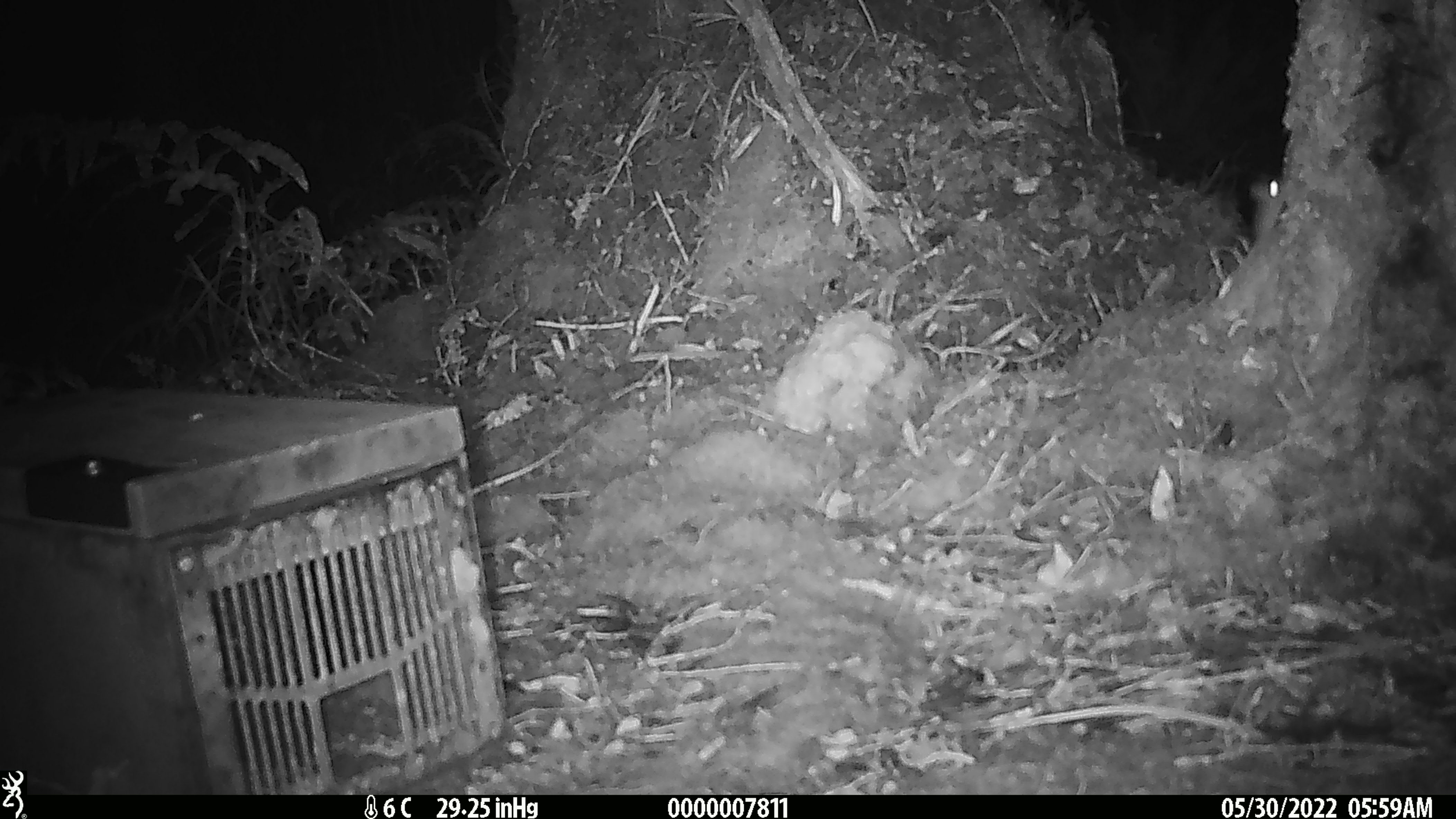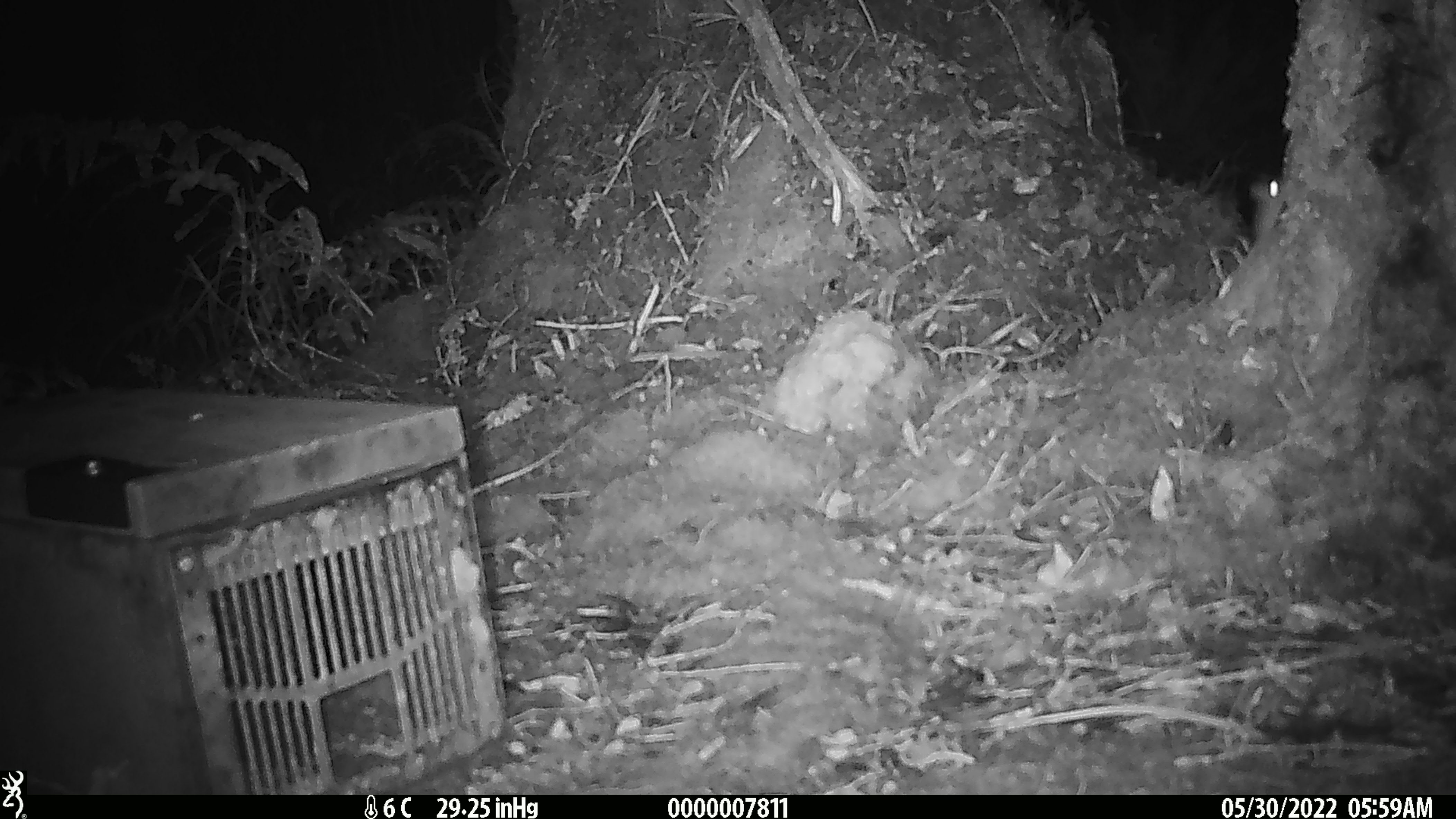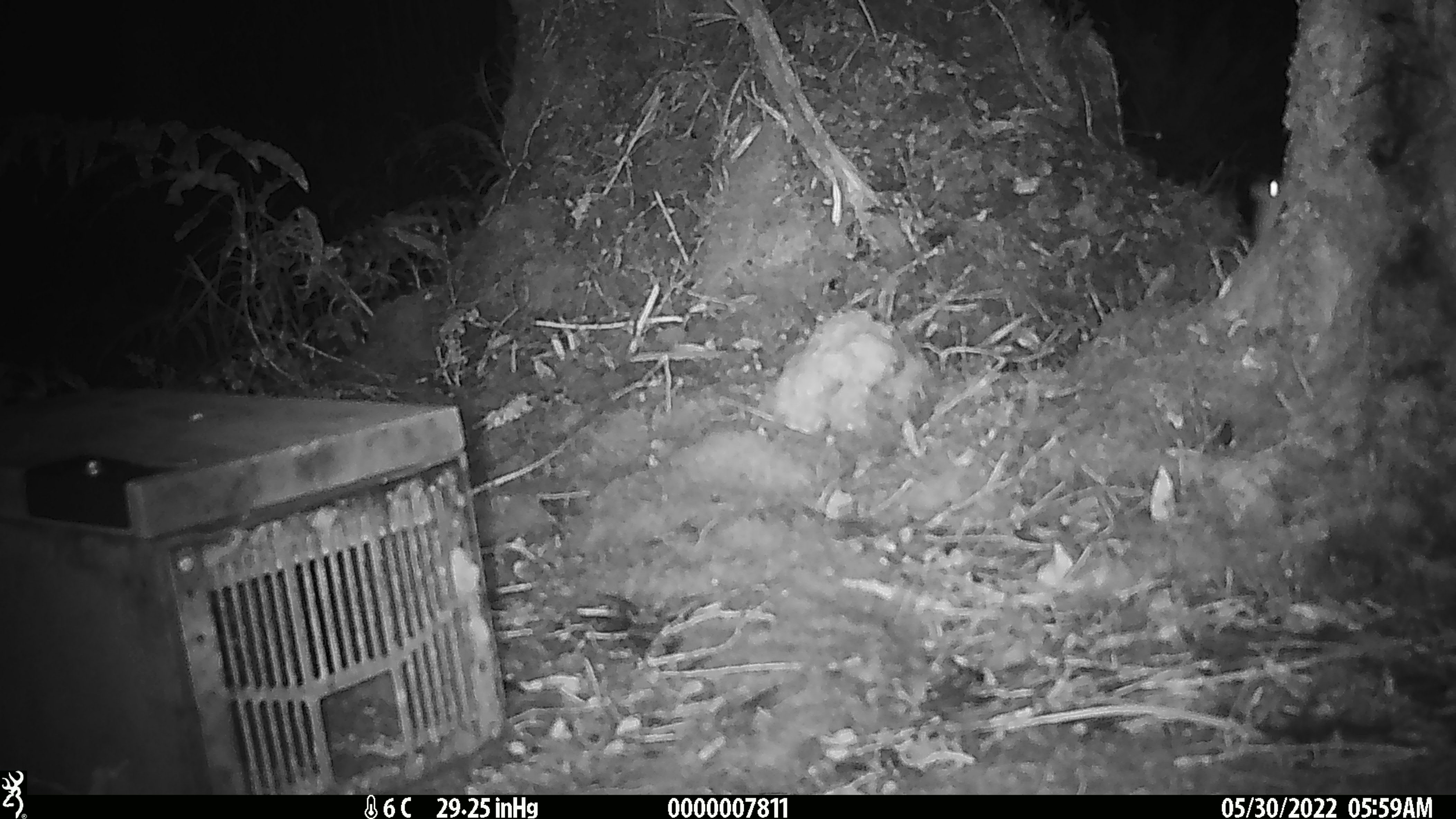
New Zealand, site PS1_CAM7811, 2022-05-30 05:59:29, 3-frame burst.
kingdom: Animalia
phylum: Chordata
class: Mammalia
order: Rodentia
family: Muridae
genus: Mus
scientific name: Mus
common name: mouse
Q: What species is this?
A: Mouse (Mus).